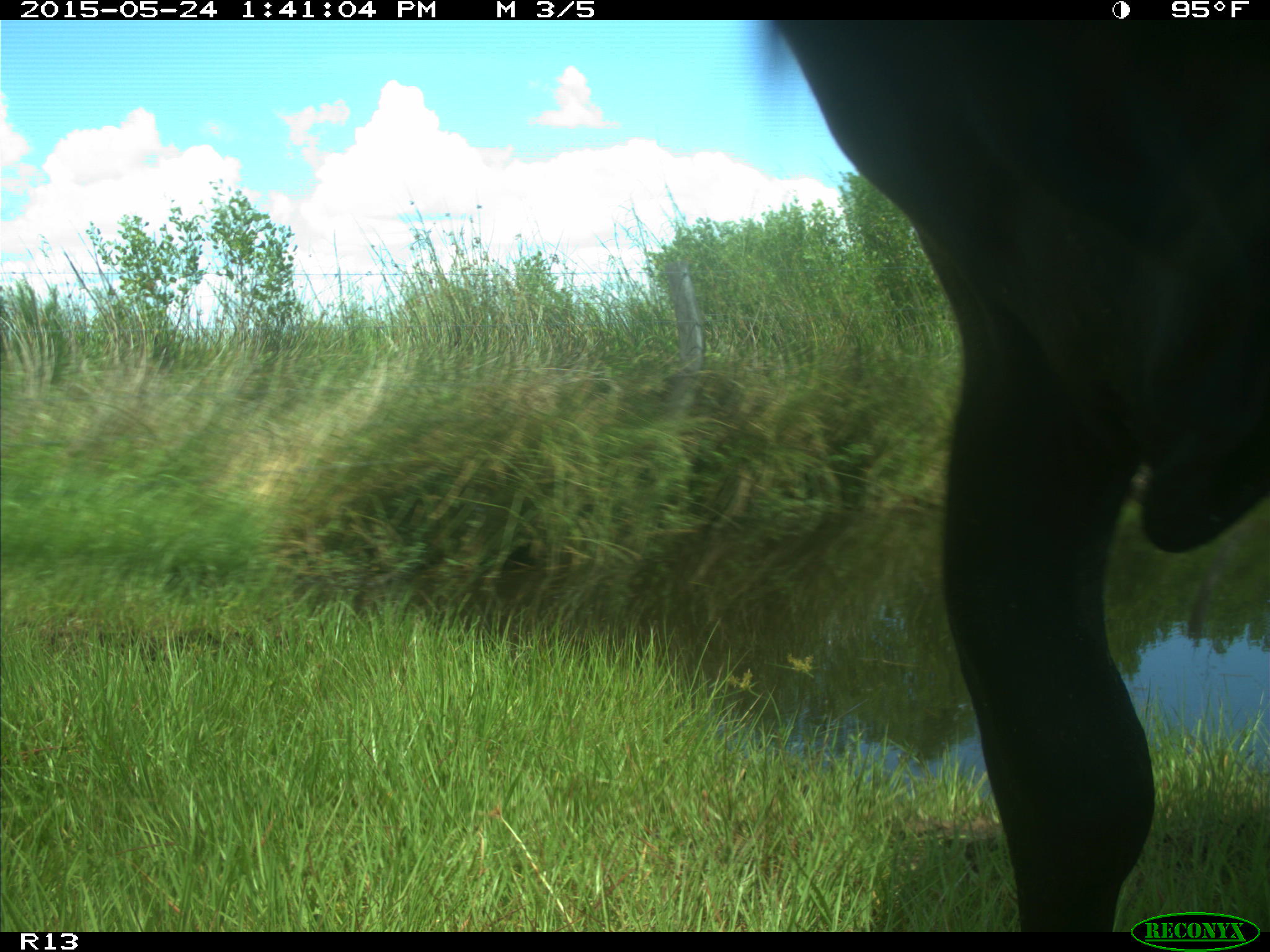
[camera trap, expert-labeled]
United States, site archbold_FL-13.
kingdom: Animalia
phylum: Chordata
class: Mammalia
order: Artiodactyla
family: Bovidae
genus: Bos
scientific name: Bos taurus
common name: domestic cow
Bos taurus (domestic cow).